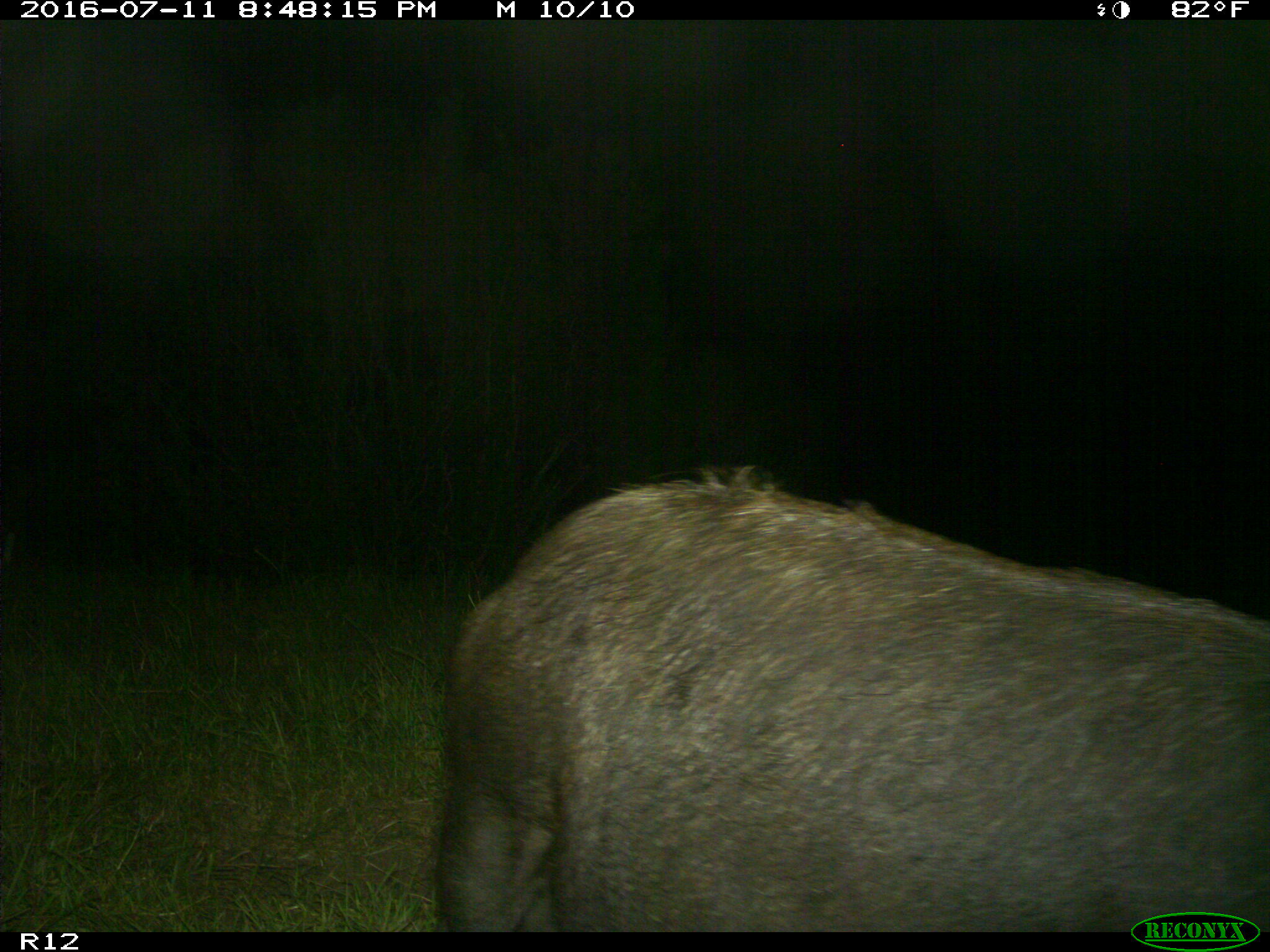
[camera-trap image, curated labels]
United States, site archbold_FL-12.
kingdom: Animalia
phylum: Chordata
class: Mammalia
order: Artiodactyla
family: Suidae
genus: Sus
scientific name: Sus scrofa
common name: wild boar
Sus scrofa (wild boar).